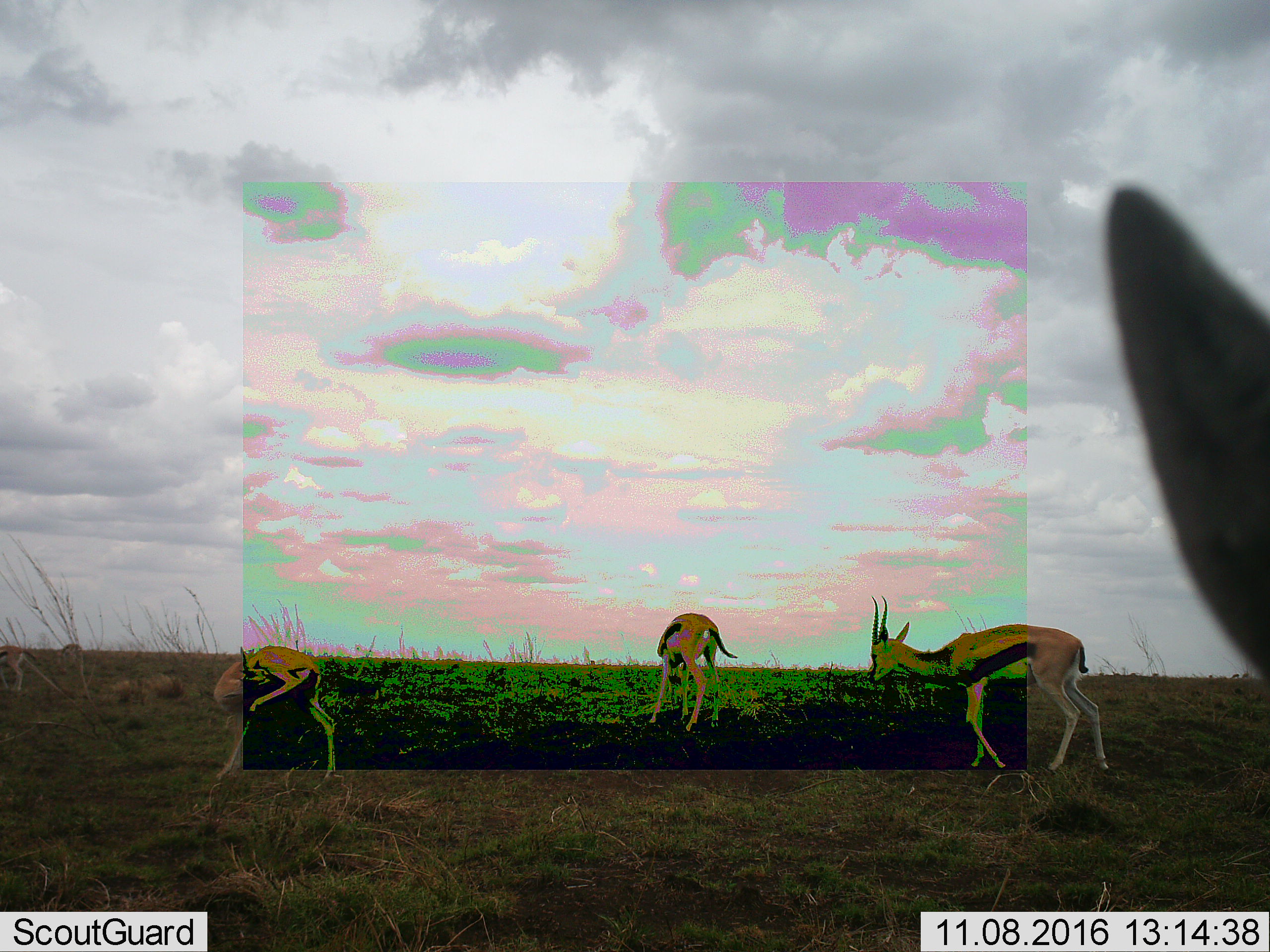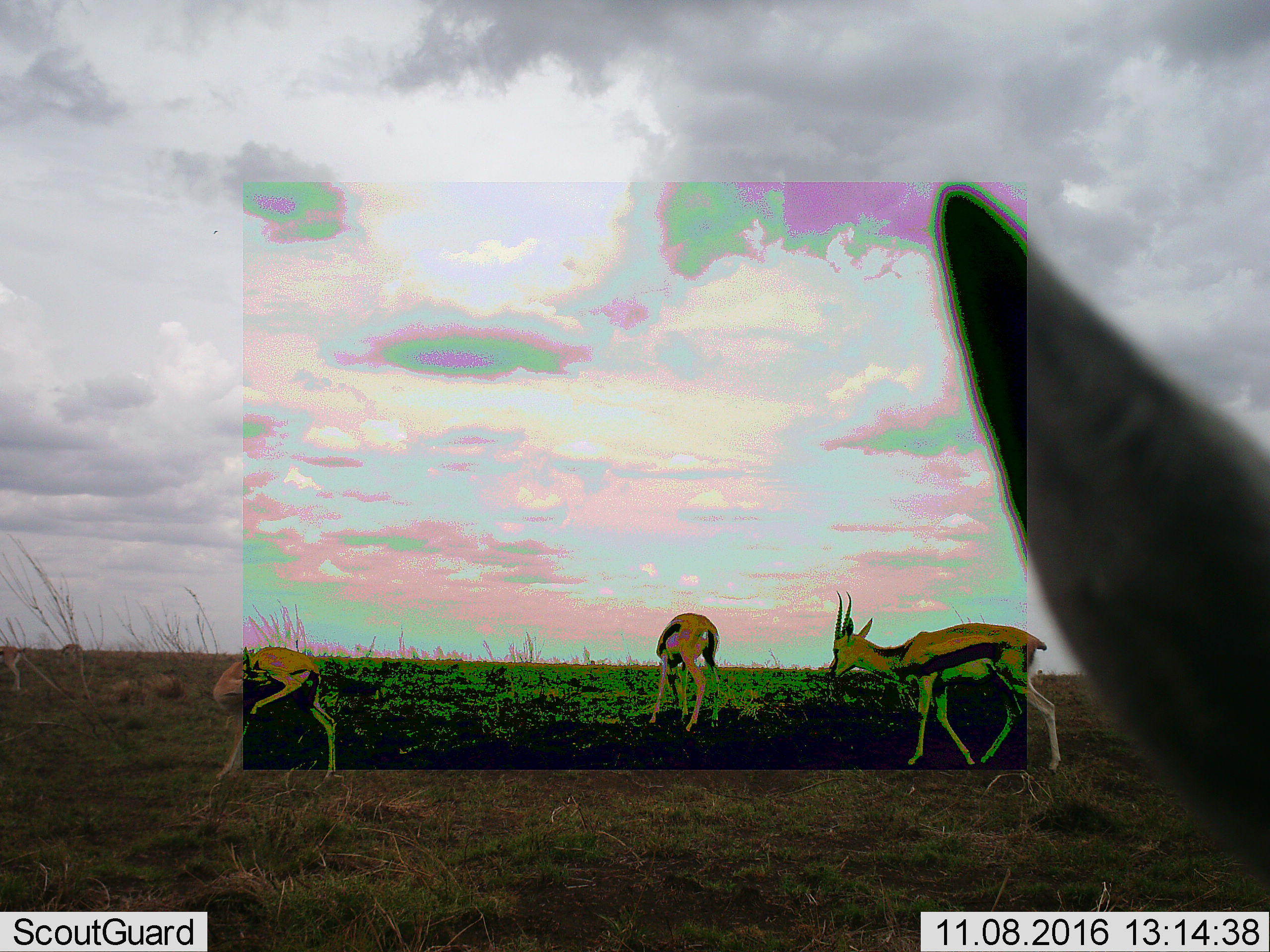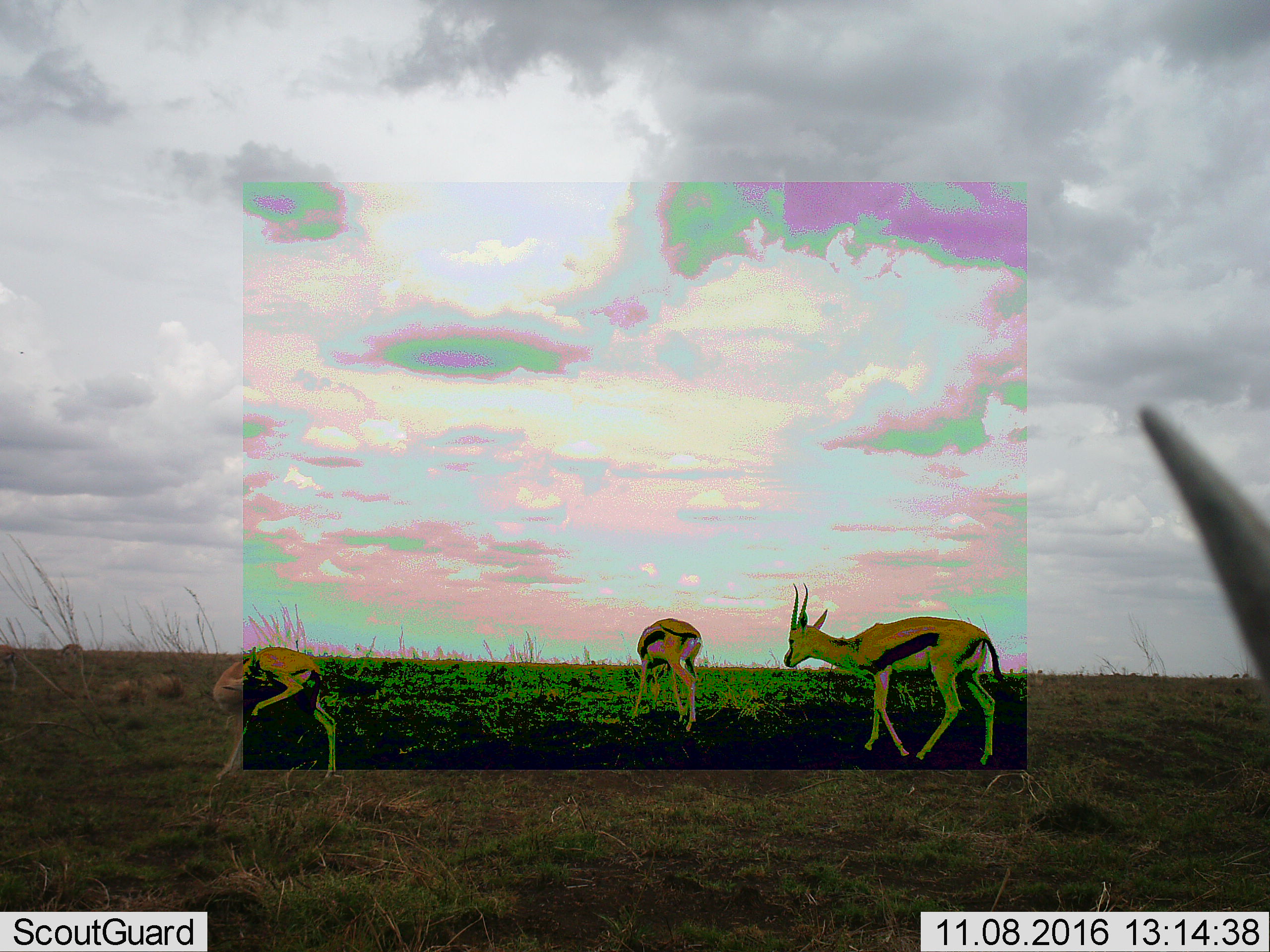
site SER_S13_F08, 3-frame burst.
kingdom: Animalia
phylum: Chordata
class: Mammalia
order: Artiodactyla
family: Bovidae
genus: Eudorcas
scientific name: Eudorcas thomsonii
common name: thomson's gazelle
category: gazellethomsons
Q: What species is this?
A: Gazellethomsons (thomson's gazelle) (Eudorcas thomsonii).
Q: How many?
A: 4.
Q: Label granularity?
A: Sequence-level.